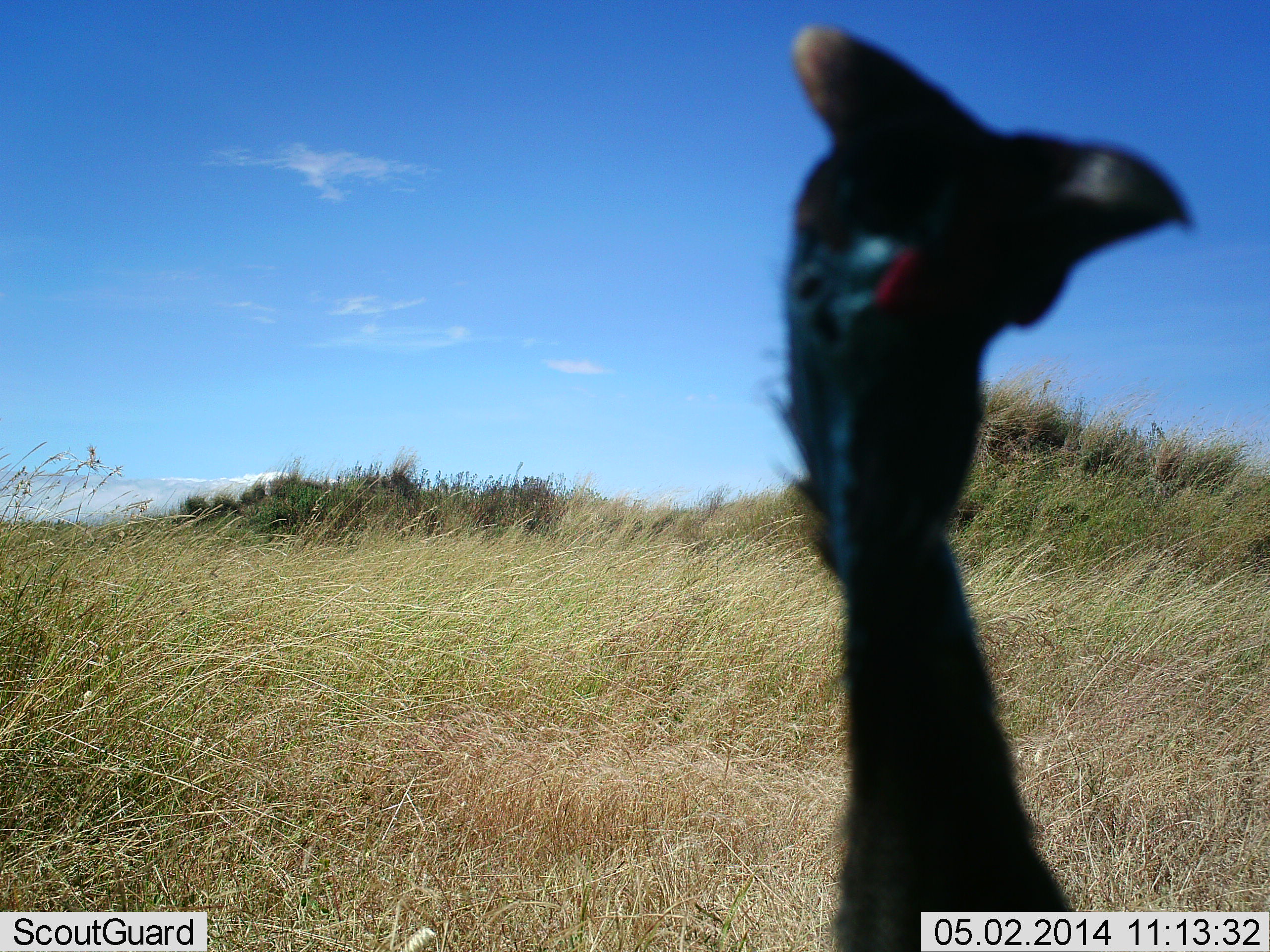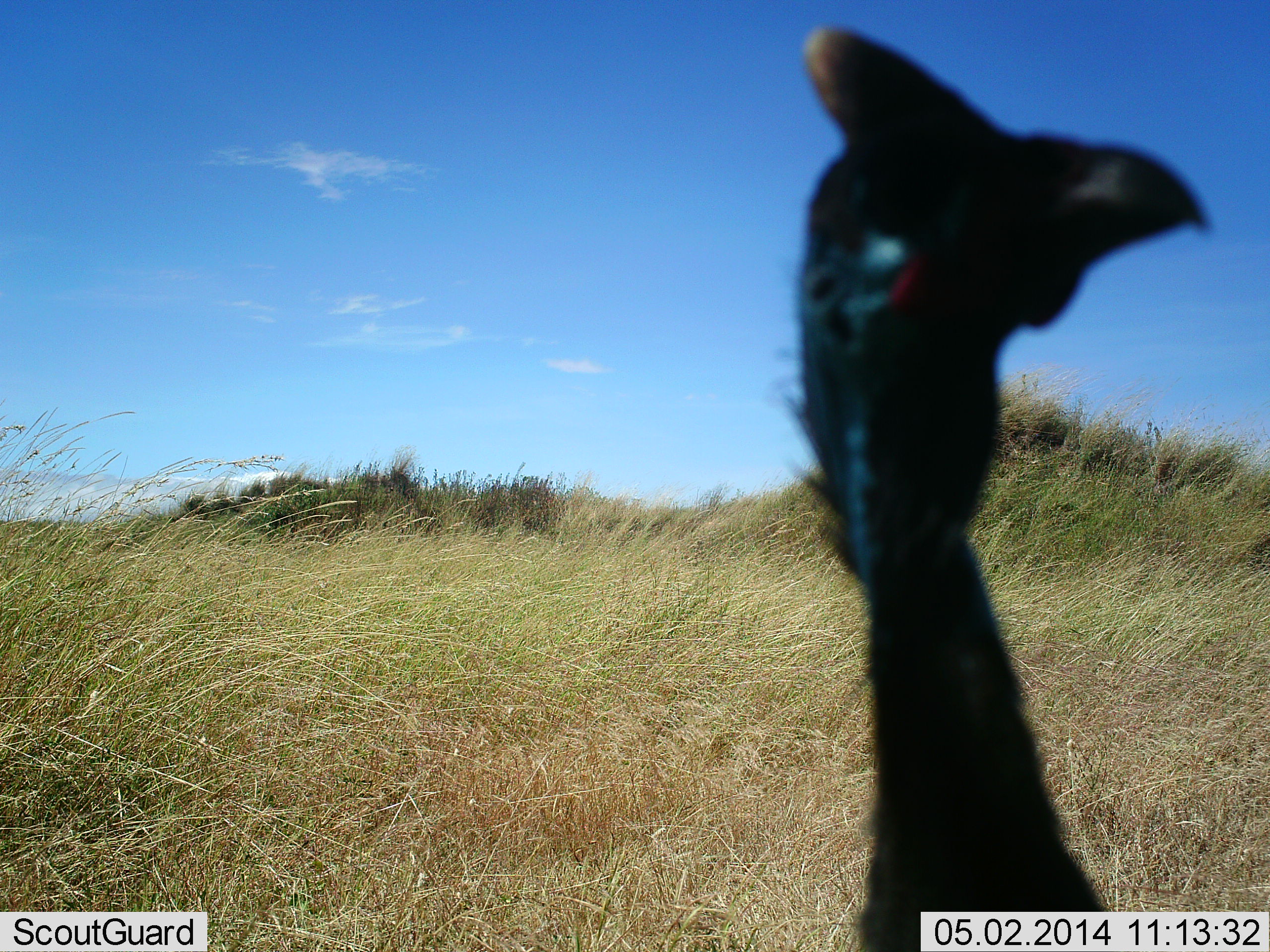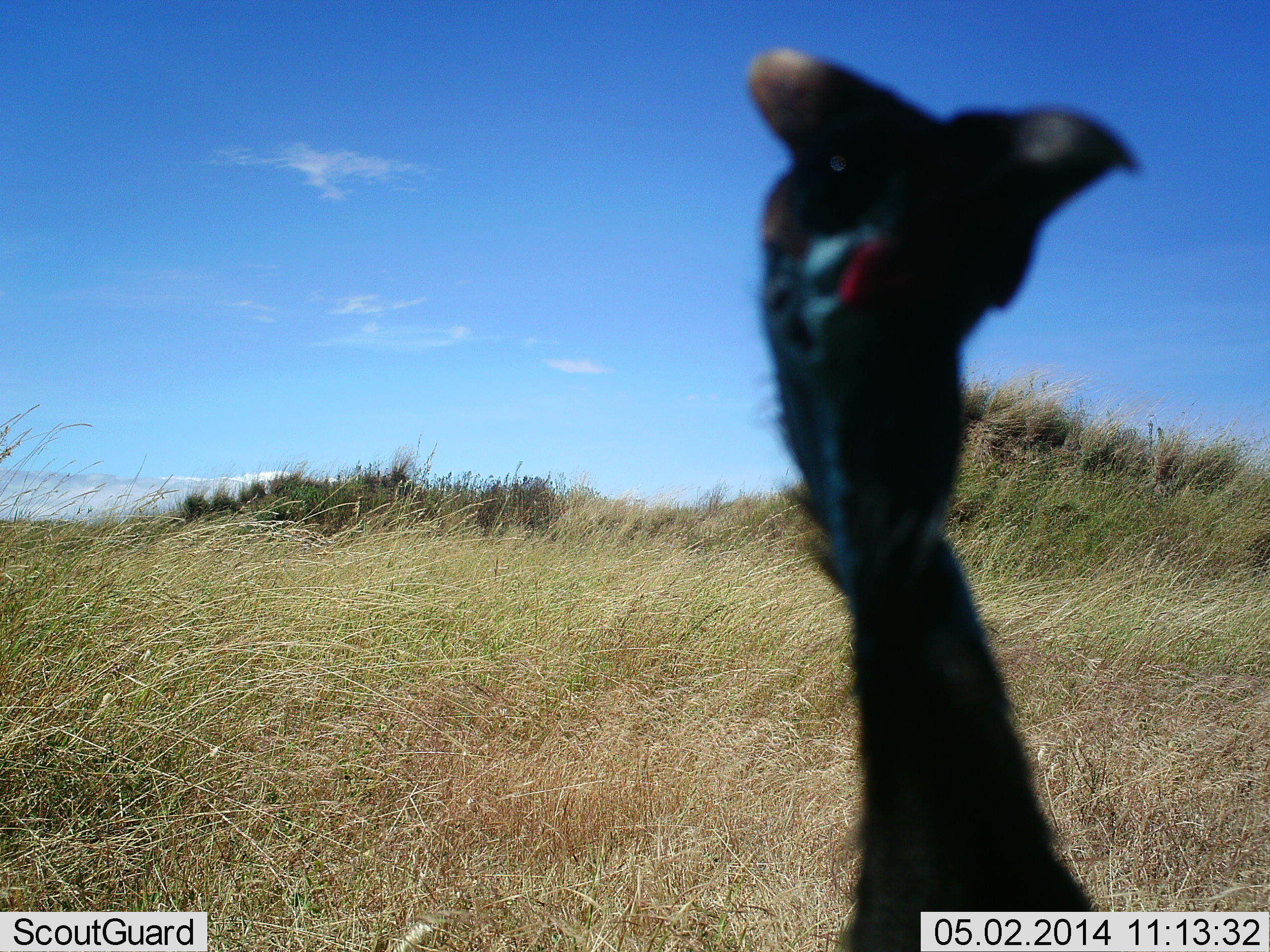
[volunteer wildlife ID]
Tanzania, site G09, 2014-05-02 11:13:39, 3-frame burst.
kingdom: Animalia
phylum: Chordata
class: Aves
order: Galliformes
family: Numididae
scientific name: Numididae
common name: guinea fowl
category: guineafowl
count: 1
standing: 100%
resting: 0%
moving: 0%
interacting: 0%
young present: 0%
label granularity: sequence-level